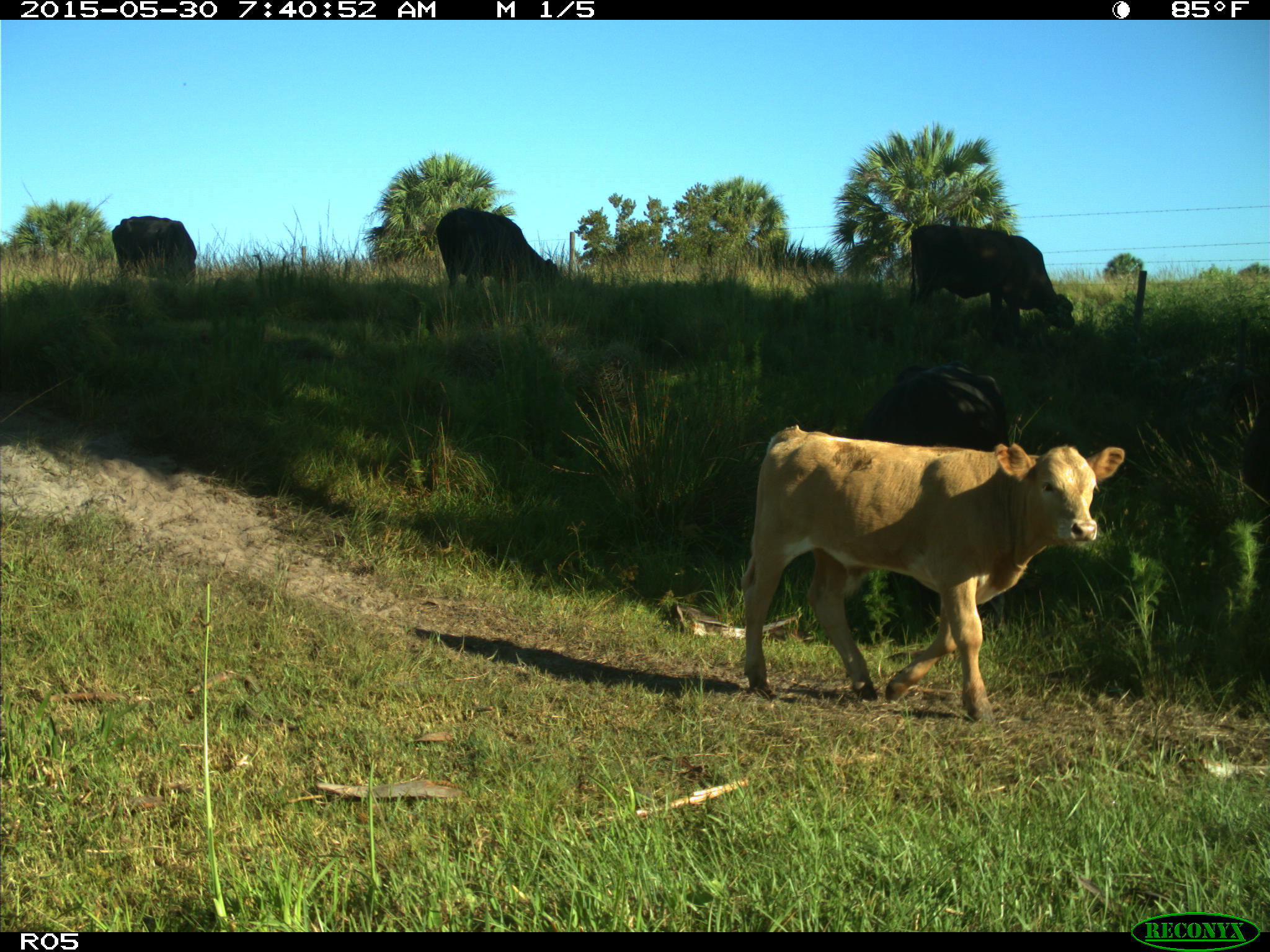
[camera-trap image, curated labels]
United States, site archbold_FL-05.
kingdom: Animalia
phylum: Chordata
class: Mammalia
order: Artiodactyla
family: Bovidae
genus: Bos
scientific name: Bos taurus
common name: domestic cow